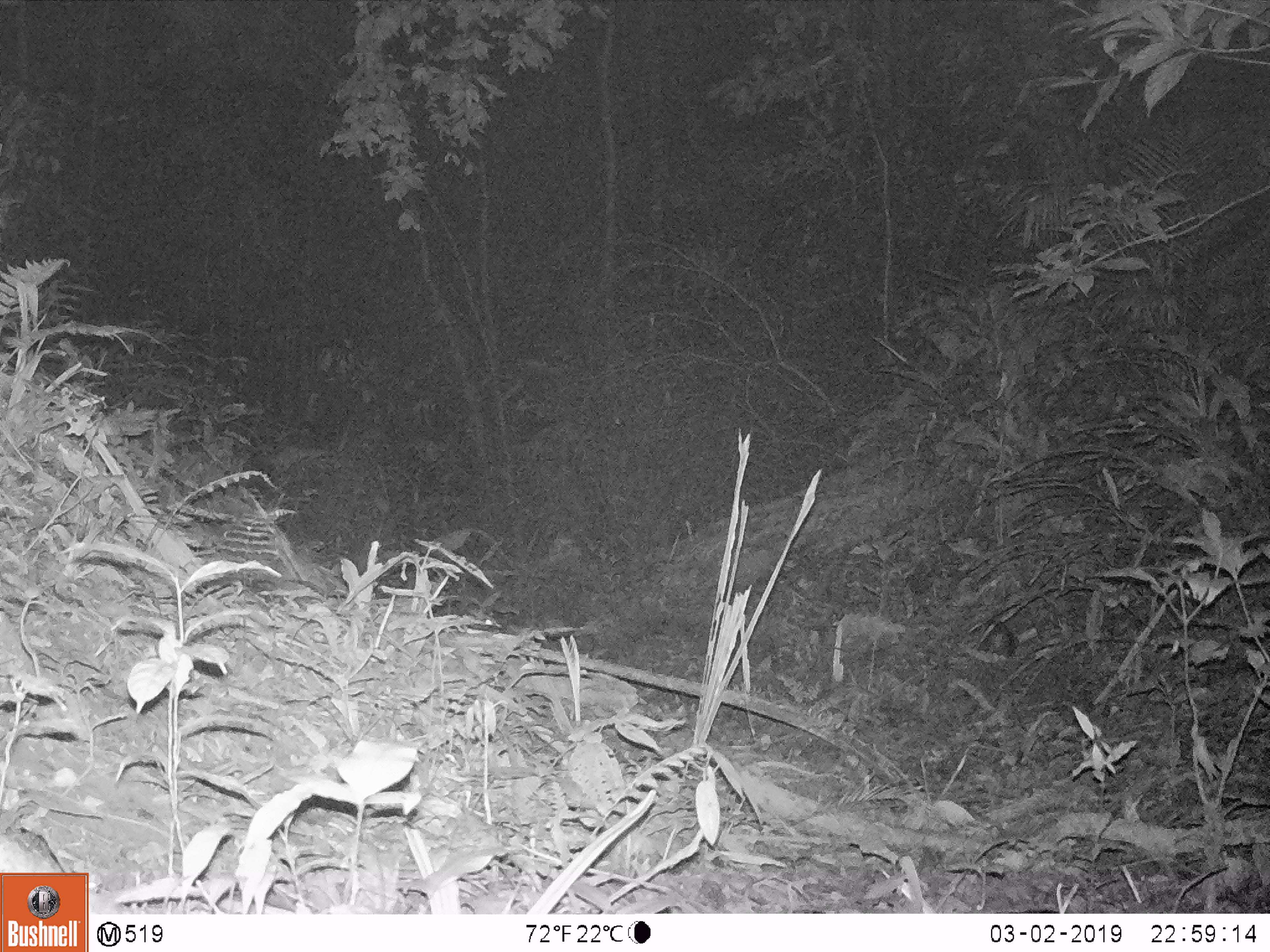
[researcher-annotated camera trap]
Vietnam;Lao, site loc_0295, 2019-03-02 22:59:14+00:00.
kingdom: Animalia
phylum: Chordata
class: Mammalia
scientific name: Mammalia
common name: mammal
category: unidentified small mammal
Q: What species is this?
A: Unidentified small mammal (mammal) (Mammalia).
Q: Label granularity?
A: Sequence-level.